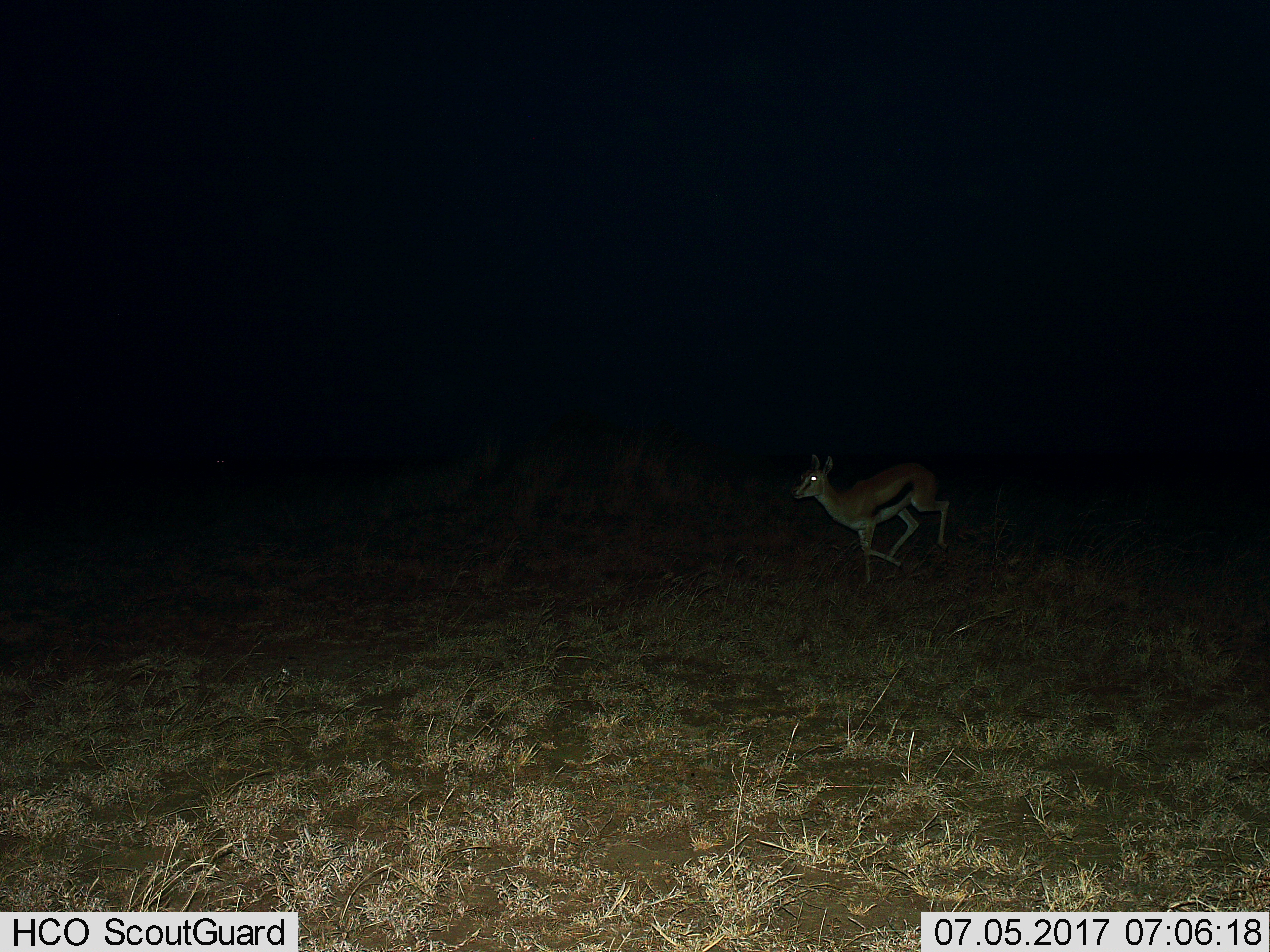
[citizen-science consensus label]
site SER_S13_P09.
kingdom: Animalia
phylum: Chordata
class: Mammalia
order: Artiodactyla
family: Bovidae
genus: Eudorcas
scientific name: Eudorcas thomsonii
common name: thomson's gazelle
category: gazellethomsons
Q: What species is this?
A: Gazellethomsons (thomson's gazelle) (Eudorcas thomsonii).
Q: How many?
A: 1.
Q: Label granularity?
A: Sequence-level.